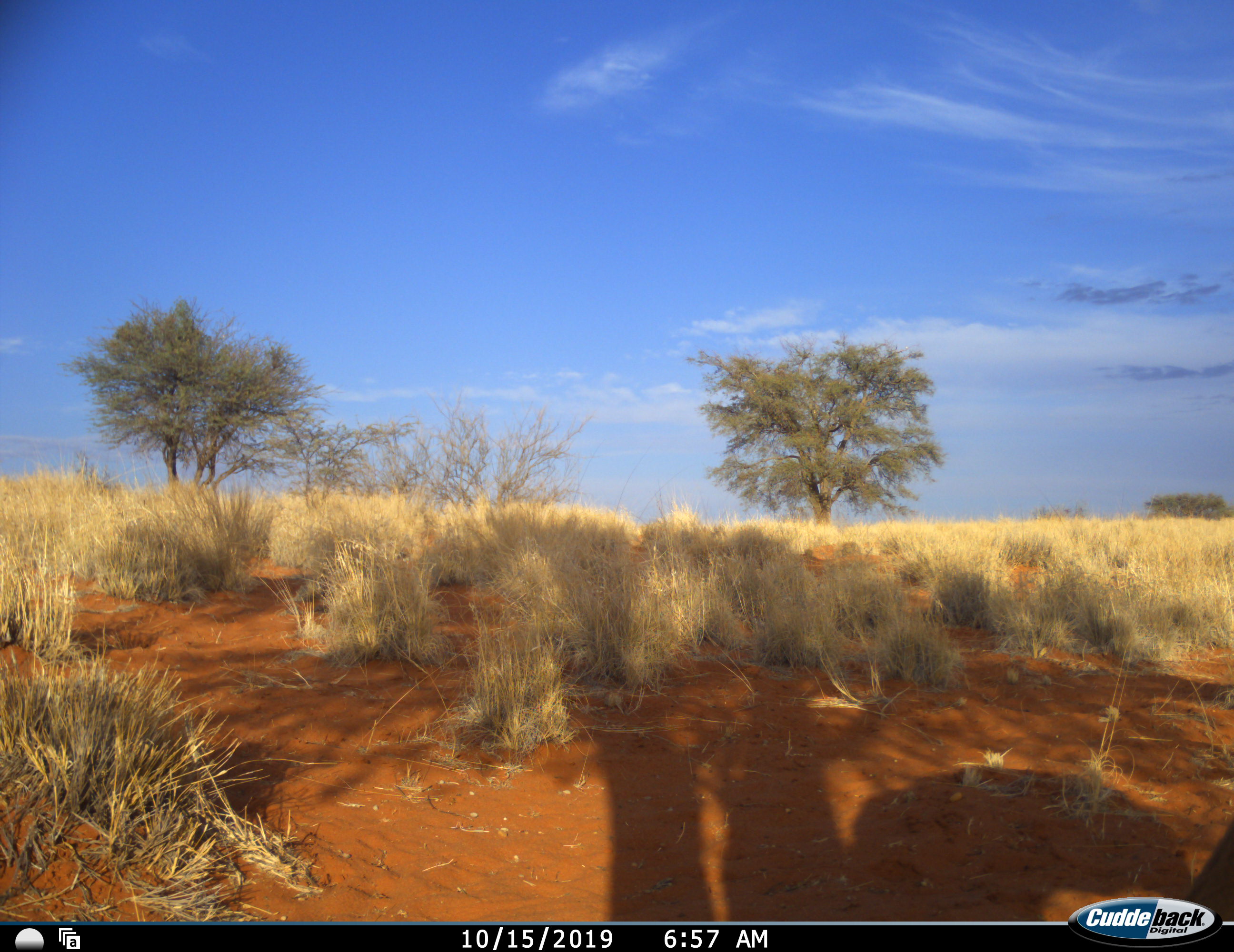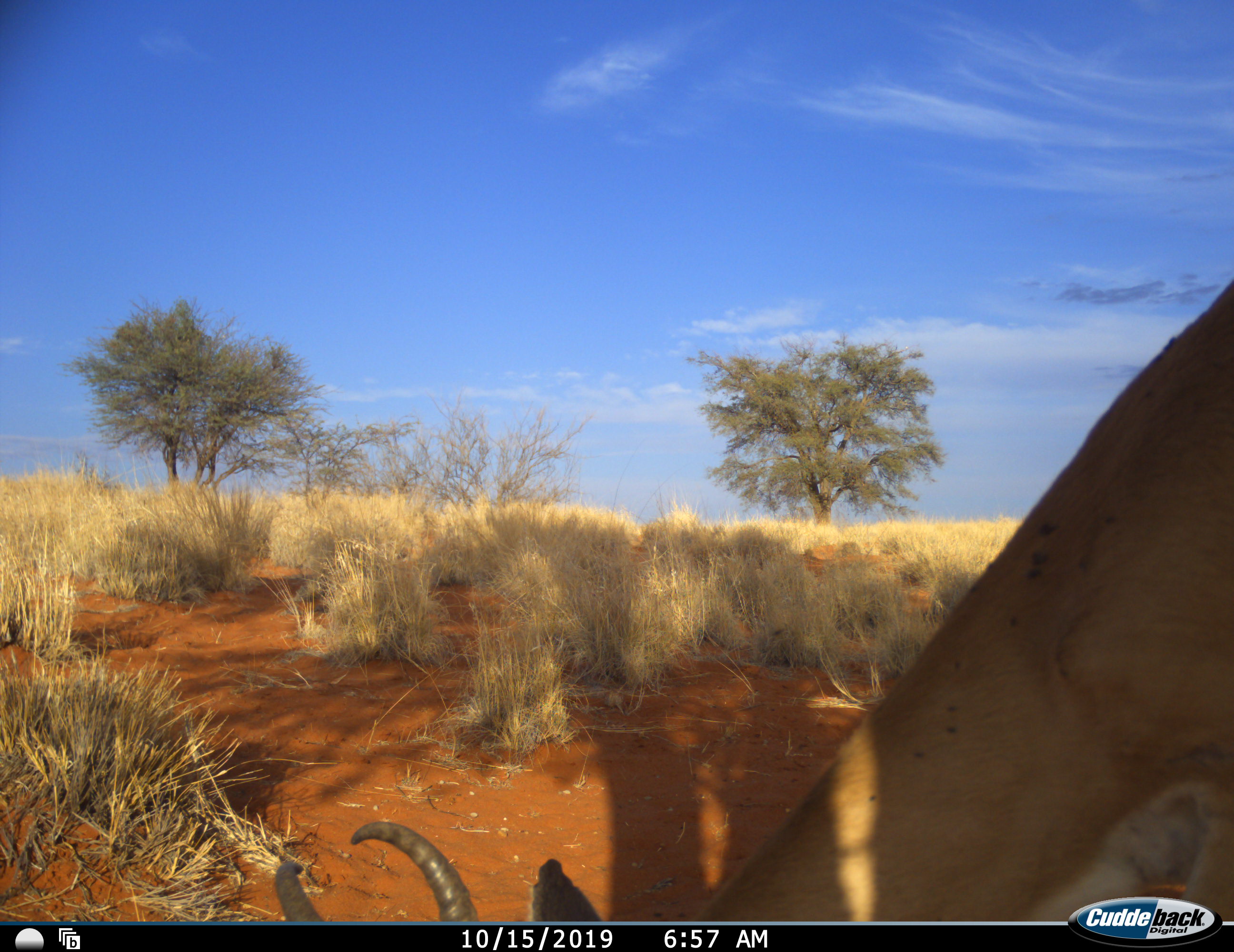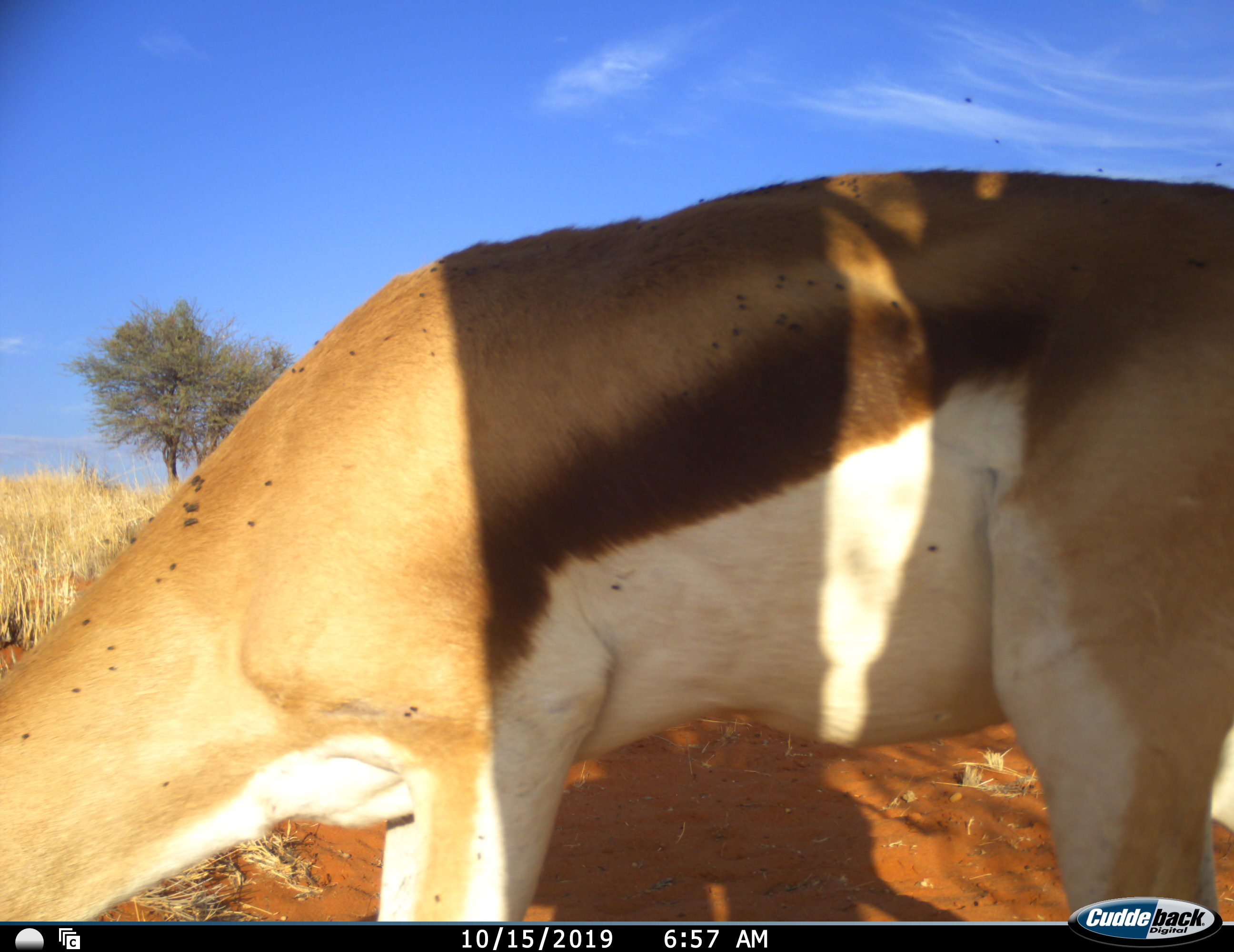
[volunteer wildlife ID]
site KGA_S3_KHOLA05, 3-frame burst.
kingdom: Animalia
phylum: Chordata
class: Mammalia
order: Artiodactyla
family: Bovidae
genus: Antidorcas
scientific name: Antidorcas marsupialis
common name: springbok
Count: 1.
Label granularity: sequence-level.